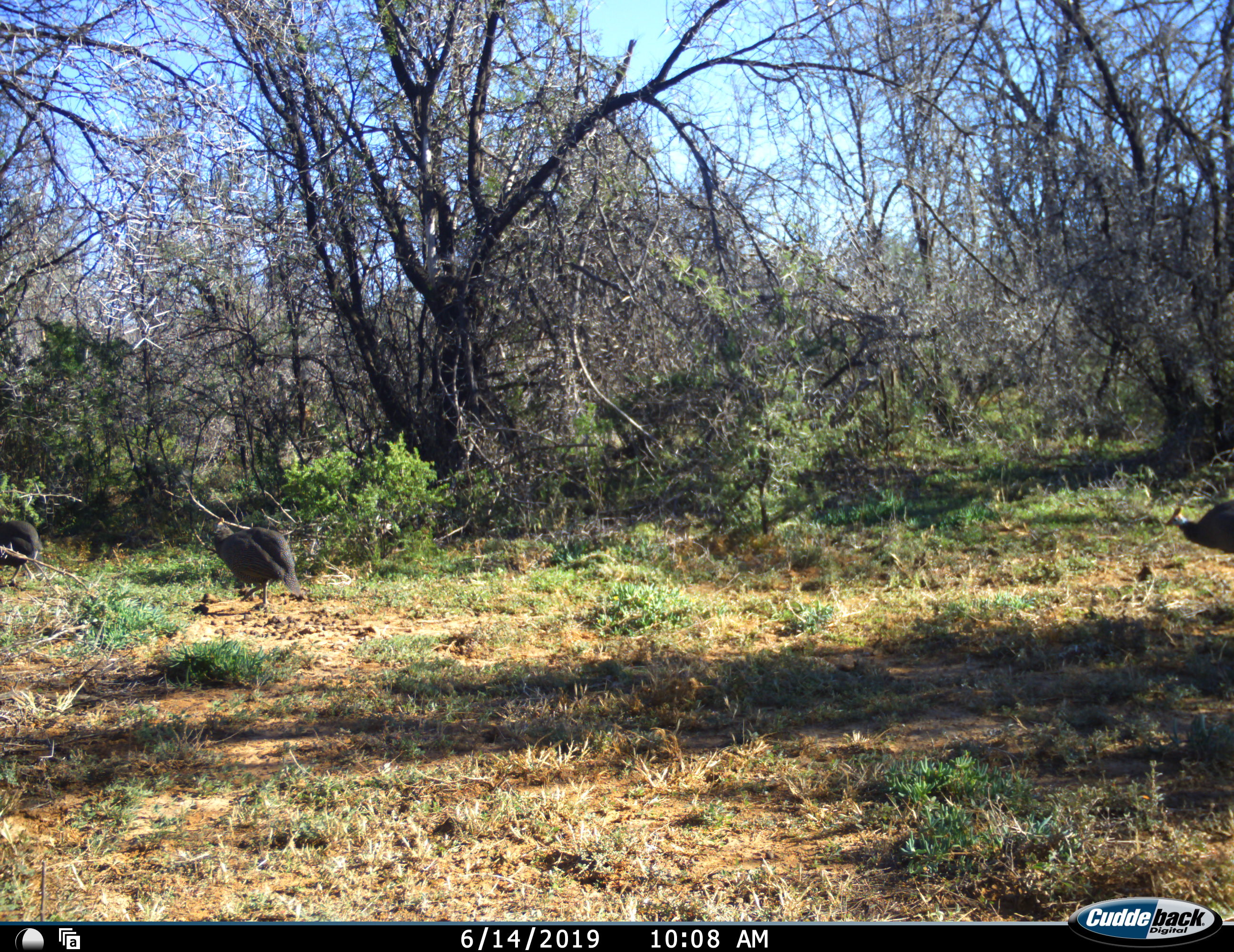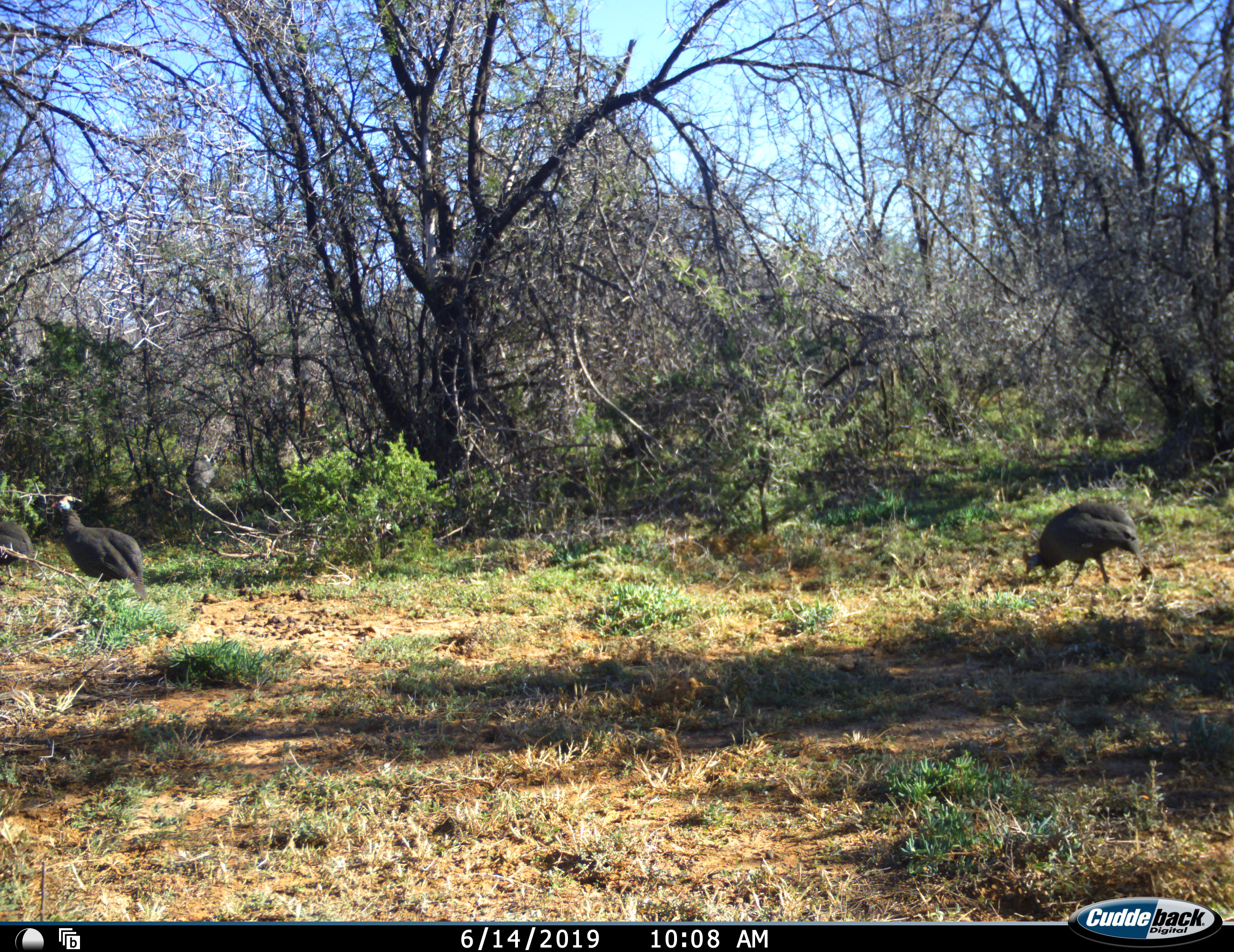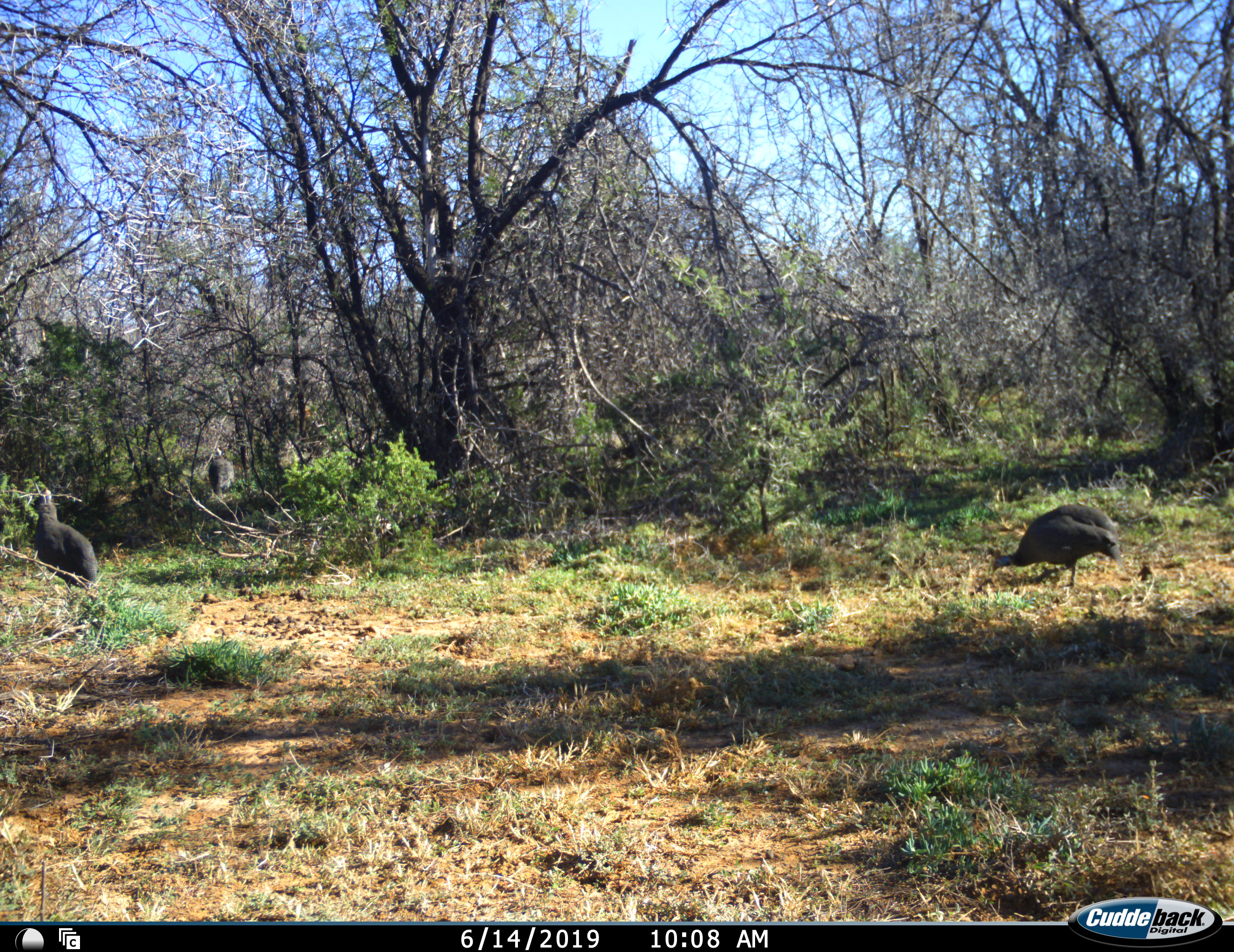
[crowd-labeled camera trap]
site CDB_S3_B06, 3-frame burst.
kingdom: Animalia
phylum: Chordata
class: Aves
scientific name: Aves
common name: bird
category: birdother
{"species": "birdother (bird) (Aves)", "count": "3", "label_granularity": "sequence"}